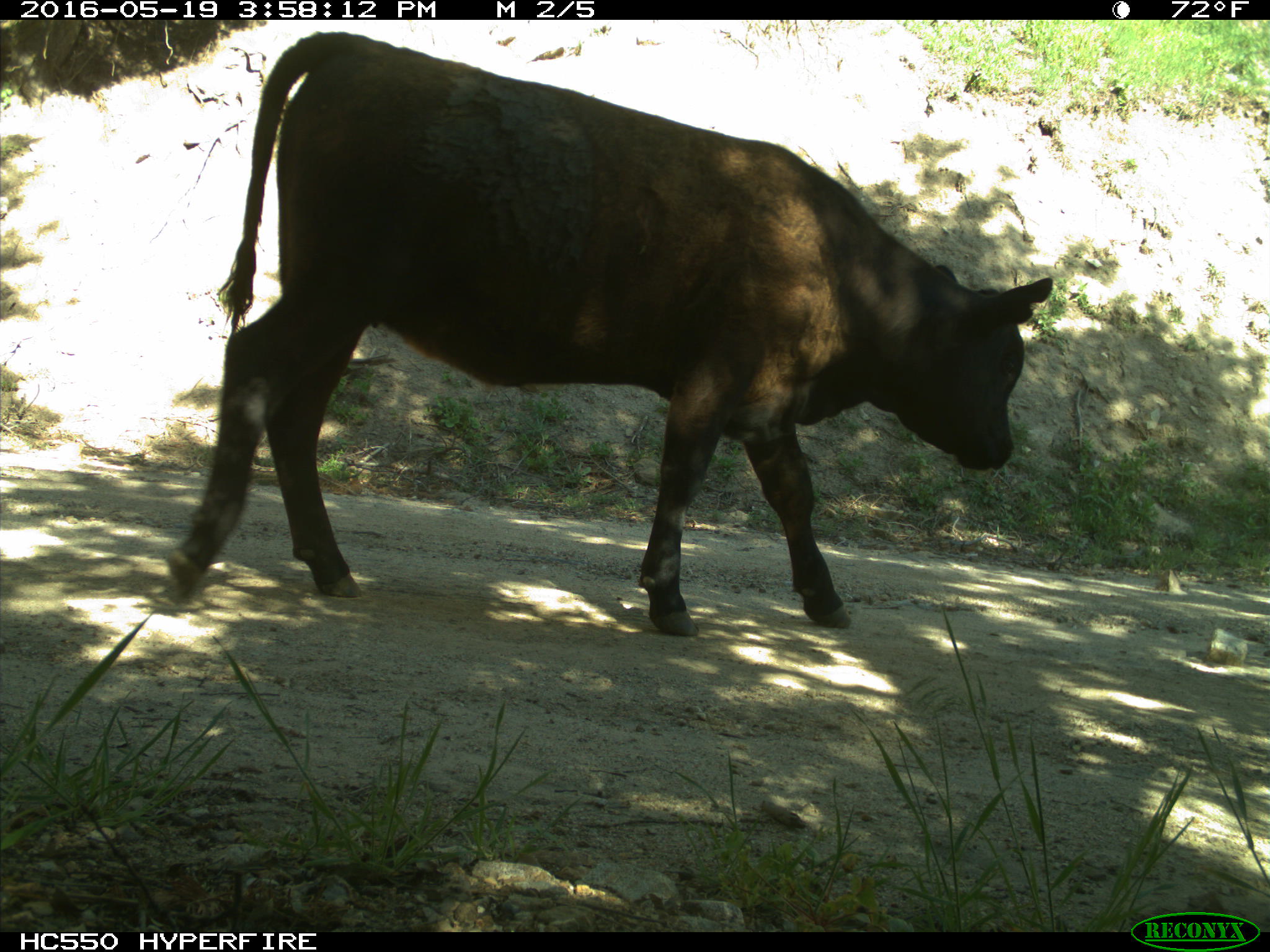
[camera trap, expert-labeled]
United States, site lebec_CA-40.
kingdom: Animalia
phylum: Chordata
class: Mammalia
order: Artiodactyla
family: Bovidae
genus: Bos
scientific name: Bos taurus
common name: domestic cow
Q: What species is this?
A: Bos taurus (domestic cow).